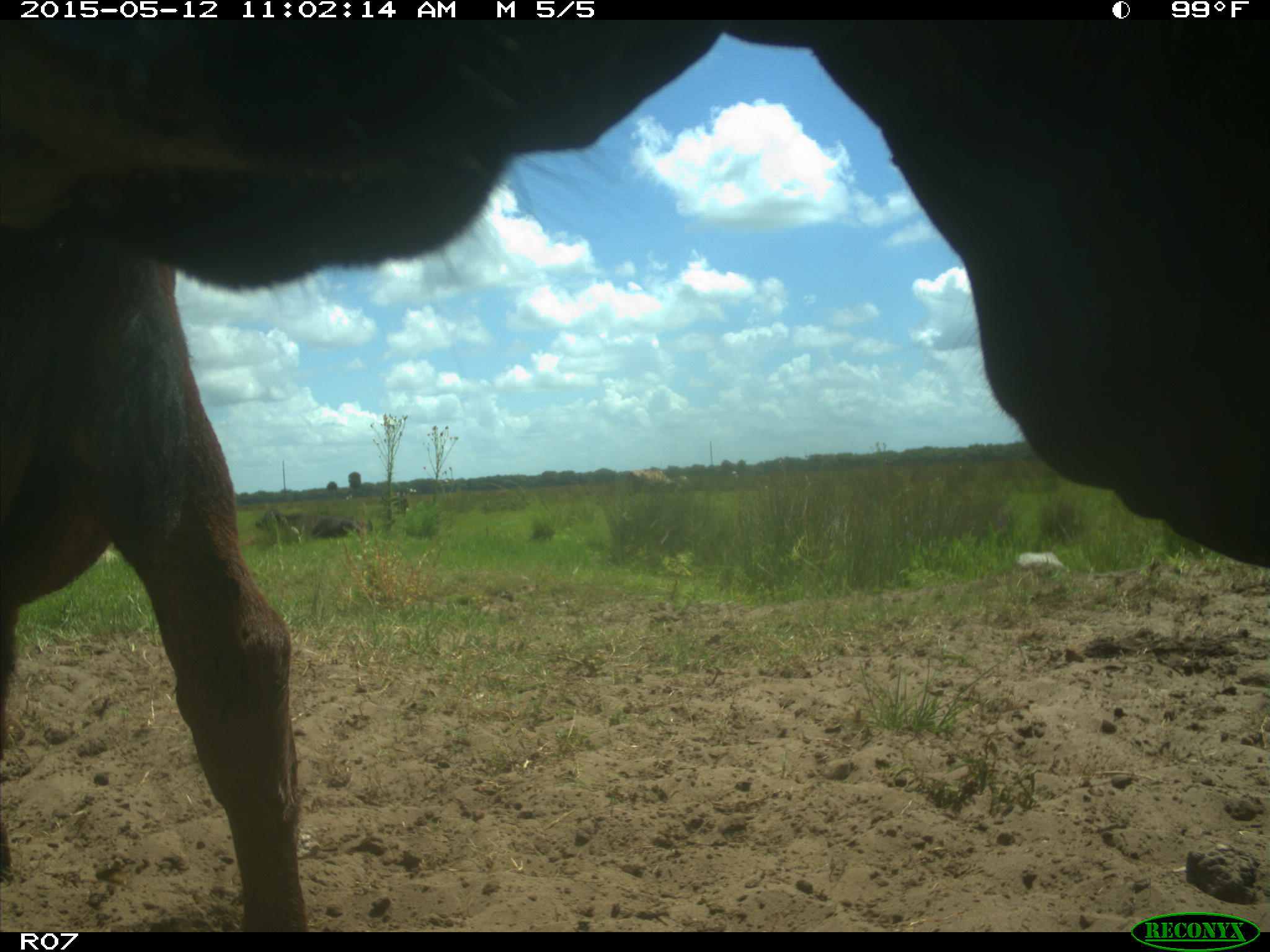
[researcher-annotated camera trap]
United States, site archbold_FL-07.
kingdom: Animalia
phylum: Chordata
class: Mammalia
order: Artiodactyla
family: Bovidae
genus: Bos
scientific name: Bos taurus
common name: domestic cow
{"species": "Bos taurus (domestic cow)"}